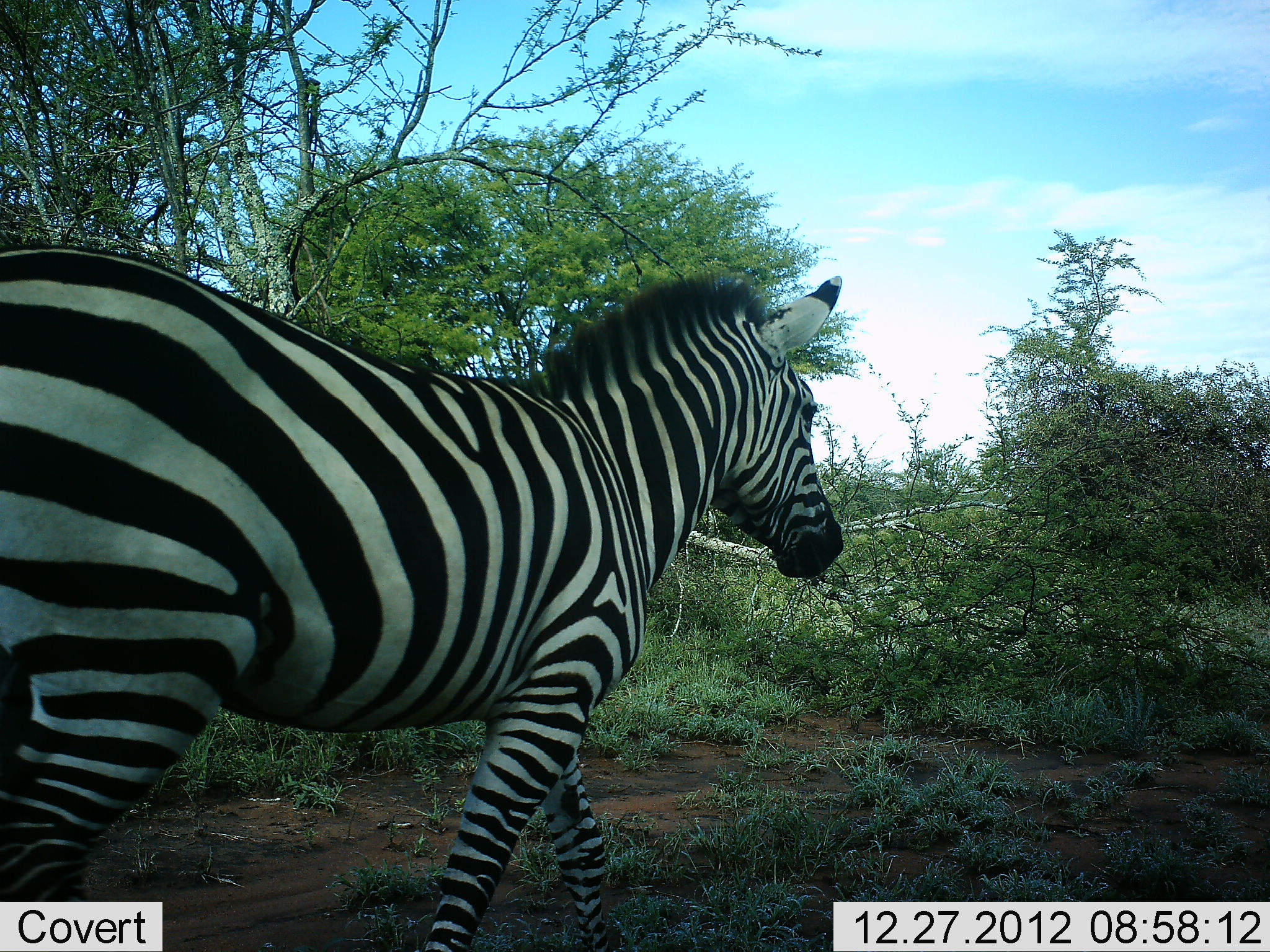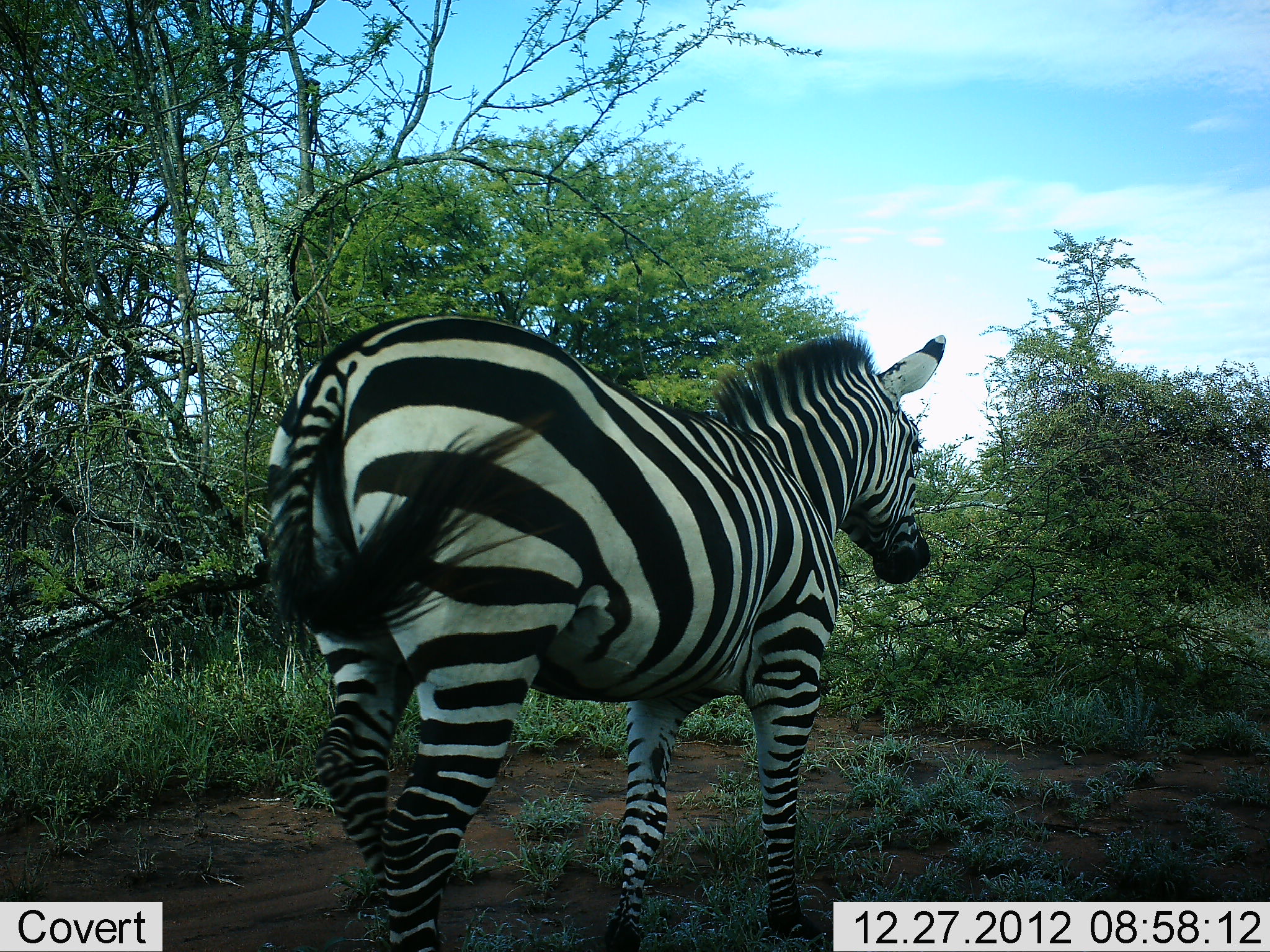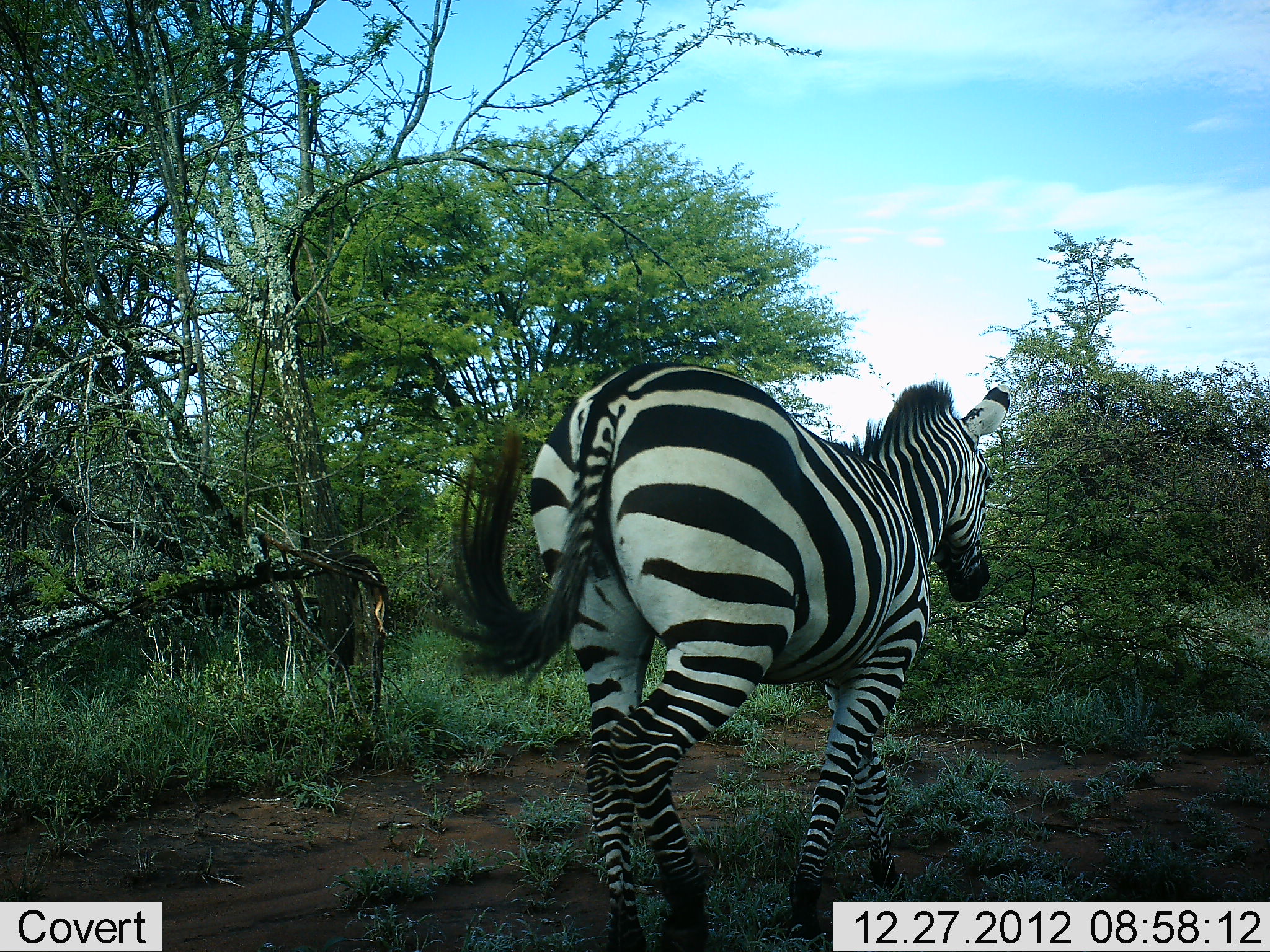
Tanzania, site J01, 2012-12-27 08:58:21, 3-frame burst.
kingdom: Animalia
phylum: Chordata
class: Mammalia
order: Perissodactyla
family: Equidae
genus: Equus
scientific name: Equus quagga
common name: plains zebra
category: zebra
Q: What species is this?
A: Zebra (plains zebra) (Equus quagga).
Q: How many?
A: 1.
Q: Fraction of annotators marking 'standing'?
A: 9%.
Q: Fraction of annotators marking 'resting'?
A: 0%.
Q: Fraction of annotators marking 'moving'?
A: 94%.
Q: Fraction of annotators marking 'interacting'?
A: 0%.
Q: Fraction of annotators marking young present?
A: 0%.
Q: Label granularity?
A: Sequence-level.